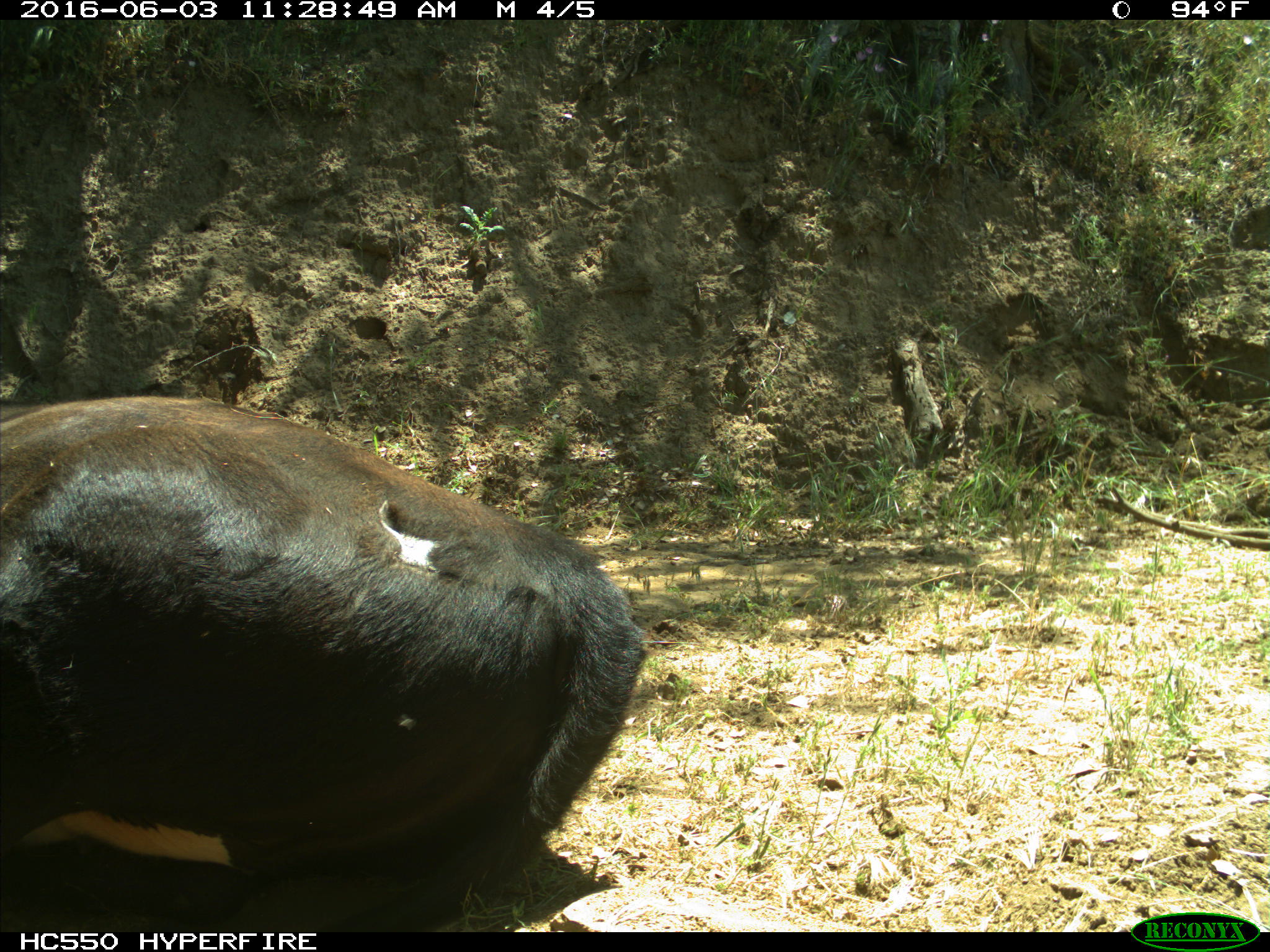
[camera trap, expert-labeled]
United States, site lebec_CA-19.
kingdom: Animalia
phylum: Chordata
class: Mammalia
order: Artiodactyla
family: Bovidae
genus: Bos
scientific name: Bos taurus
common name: domestic cow